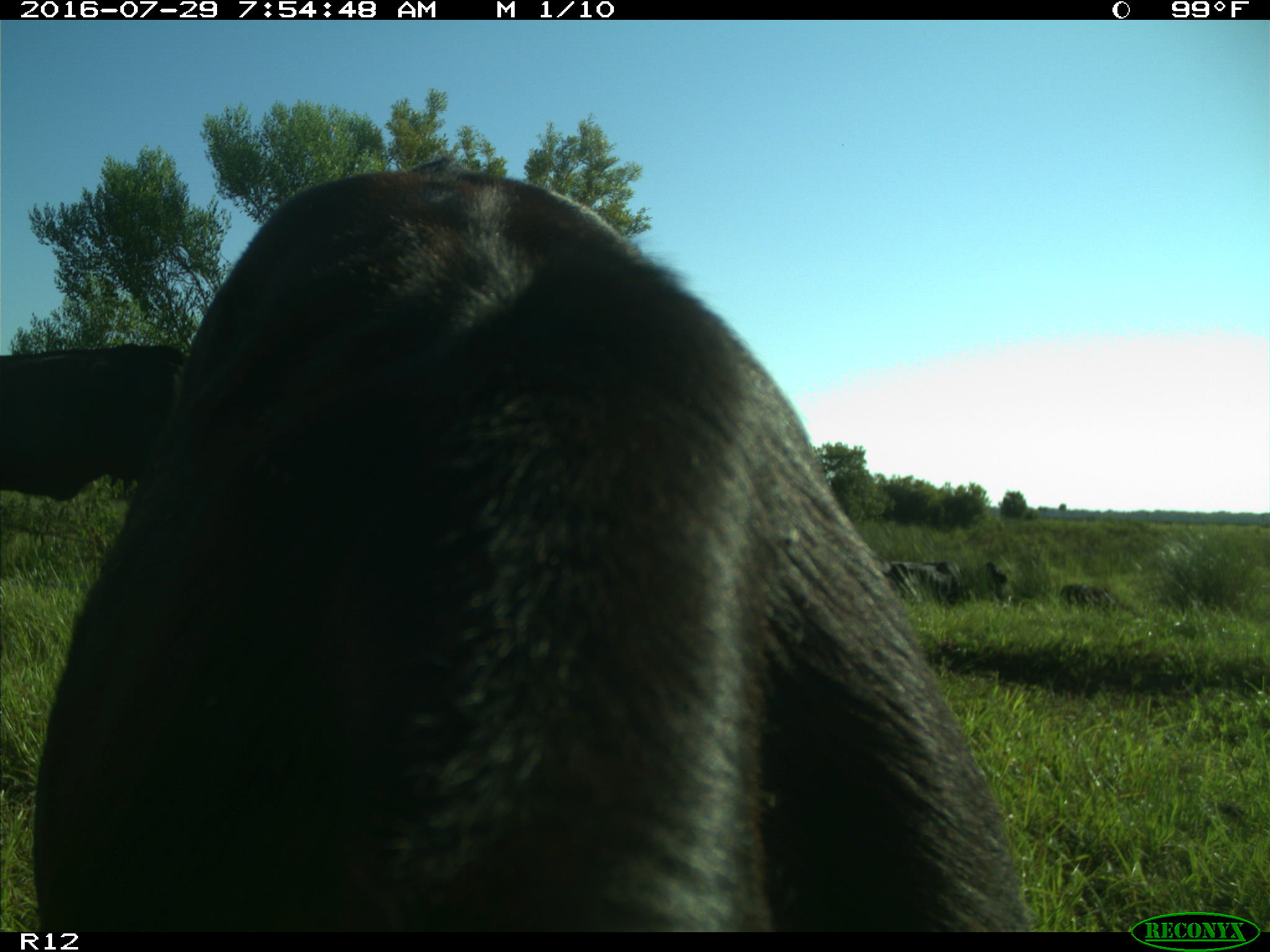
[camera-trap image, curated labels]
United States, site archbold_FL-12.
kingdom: Animalia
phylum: Chordata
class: Mammalia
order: Artiodactyla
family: Bovidae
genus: Bos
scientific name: Bos taurus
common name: domestic cow